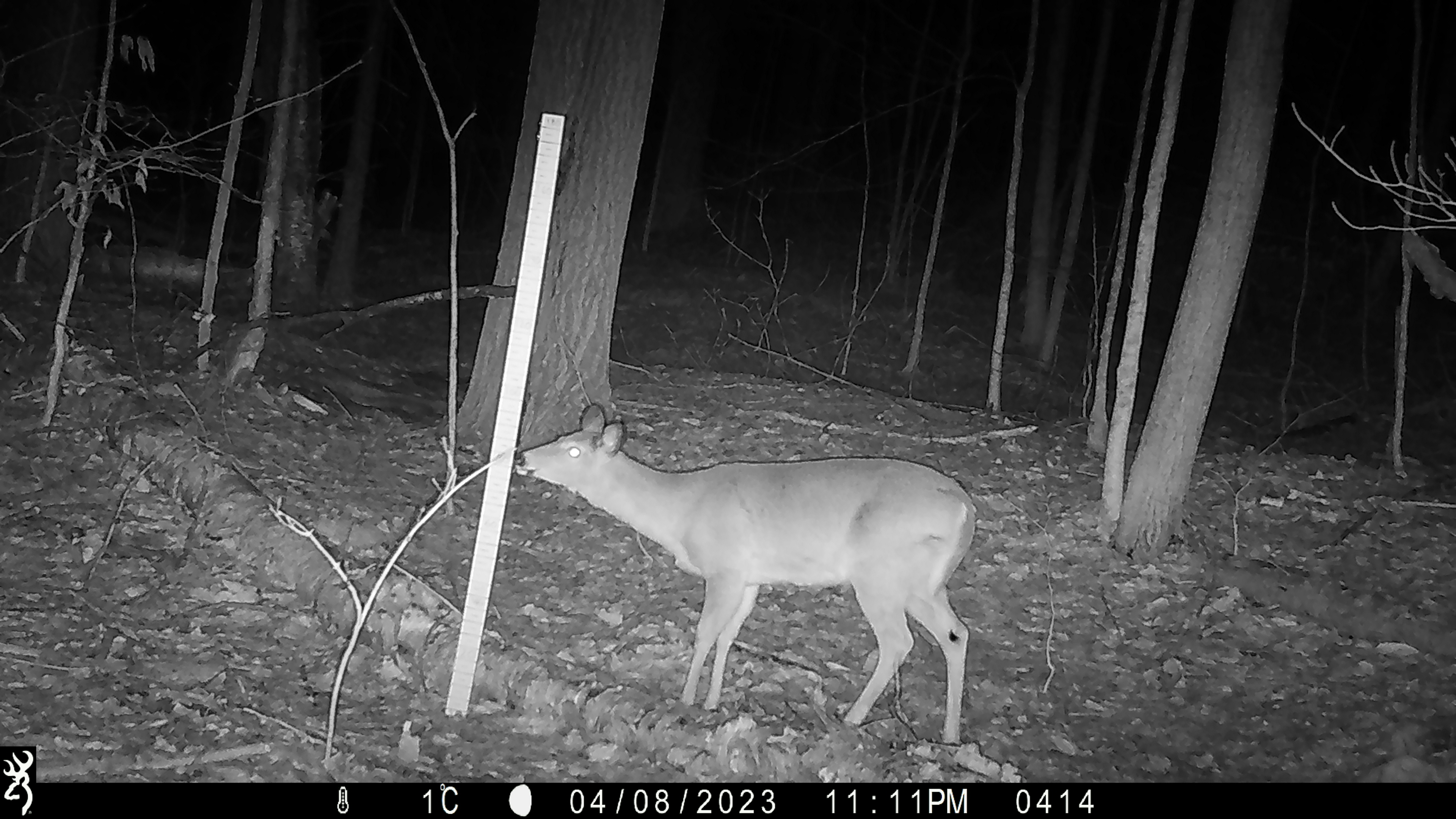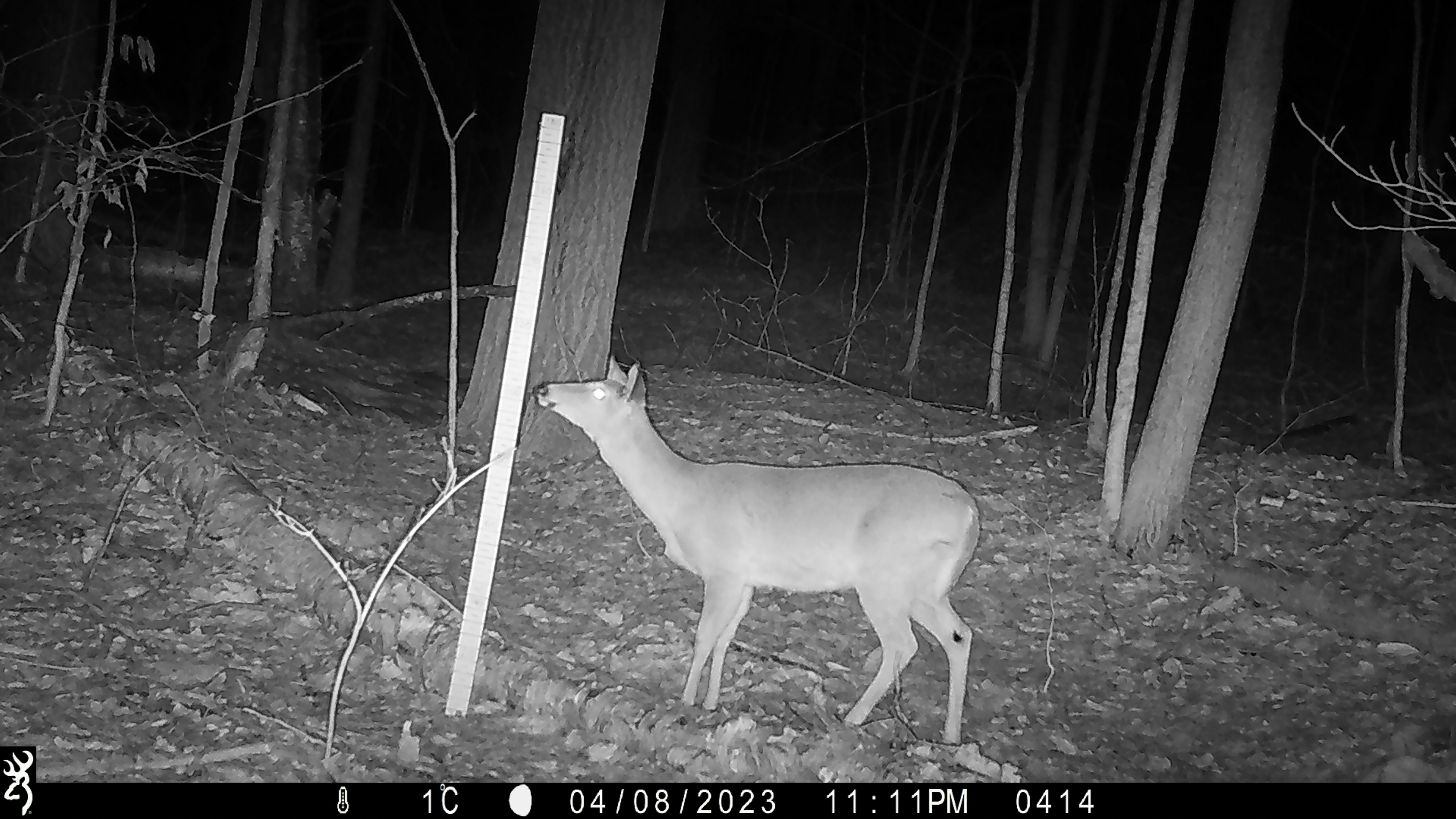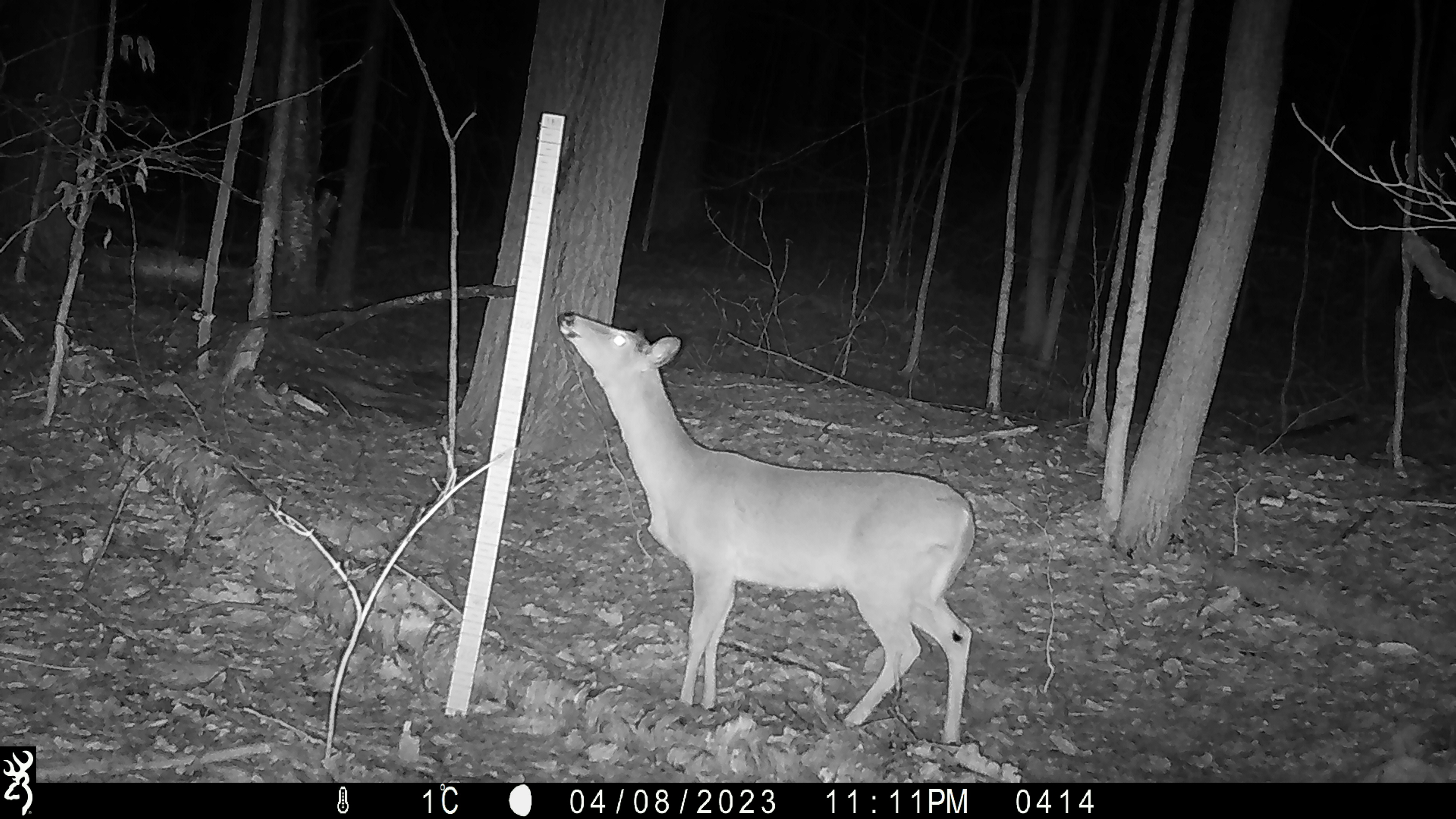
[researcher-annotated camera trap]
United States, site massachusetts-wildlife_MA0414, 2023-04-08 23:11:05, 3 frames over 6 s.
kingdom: Animalia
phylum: Chordata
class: Mammalia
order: Artiodactyla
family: Cervidae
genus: Odocoileus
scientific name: Odocoileus virginianus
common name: white-tailed deer